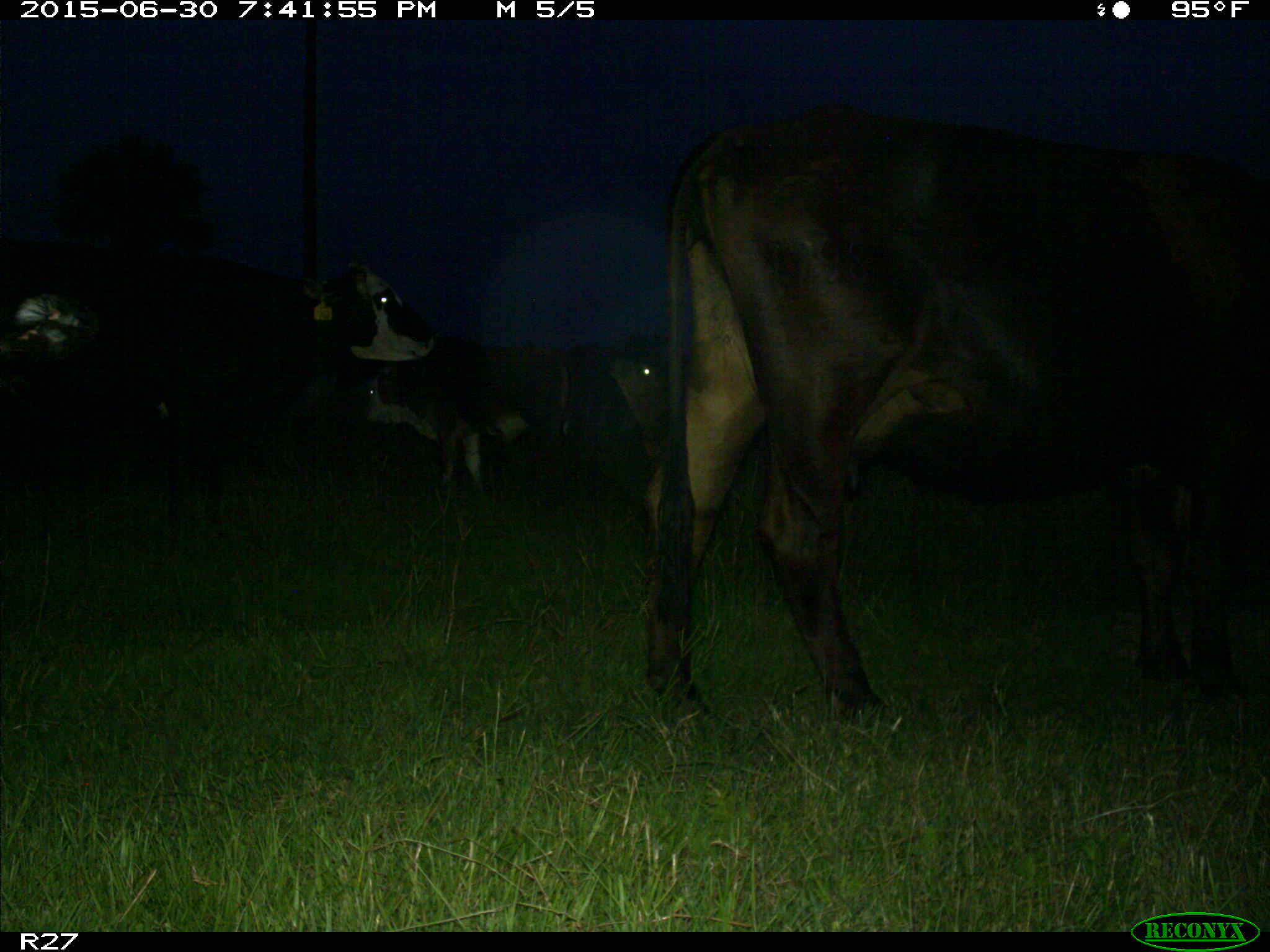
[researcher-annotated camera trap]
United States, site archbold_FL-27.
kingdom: Animalia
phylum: Chordata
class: Mammalia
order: Artiodactyla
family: Bovidae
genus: Bos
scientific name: Bos taurus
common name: domestic cow